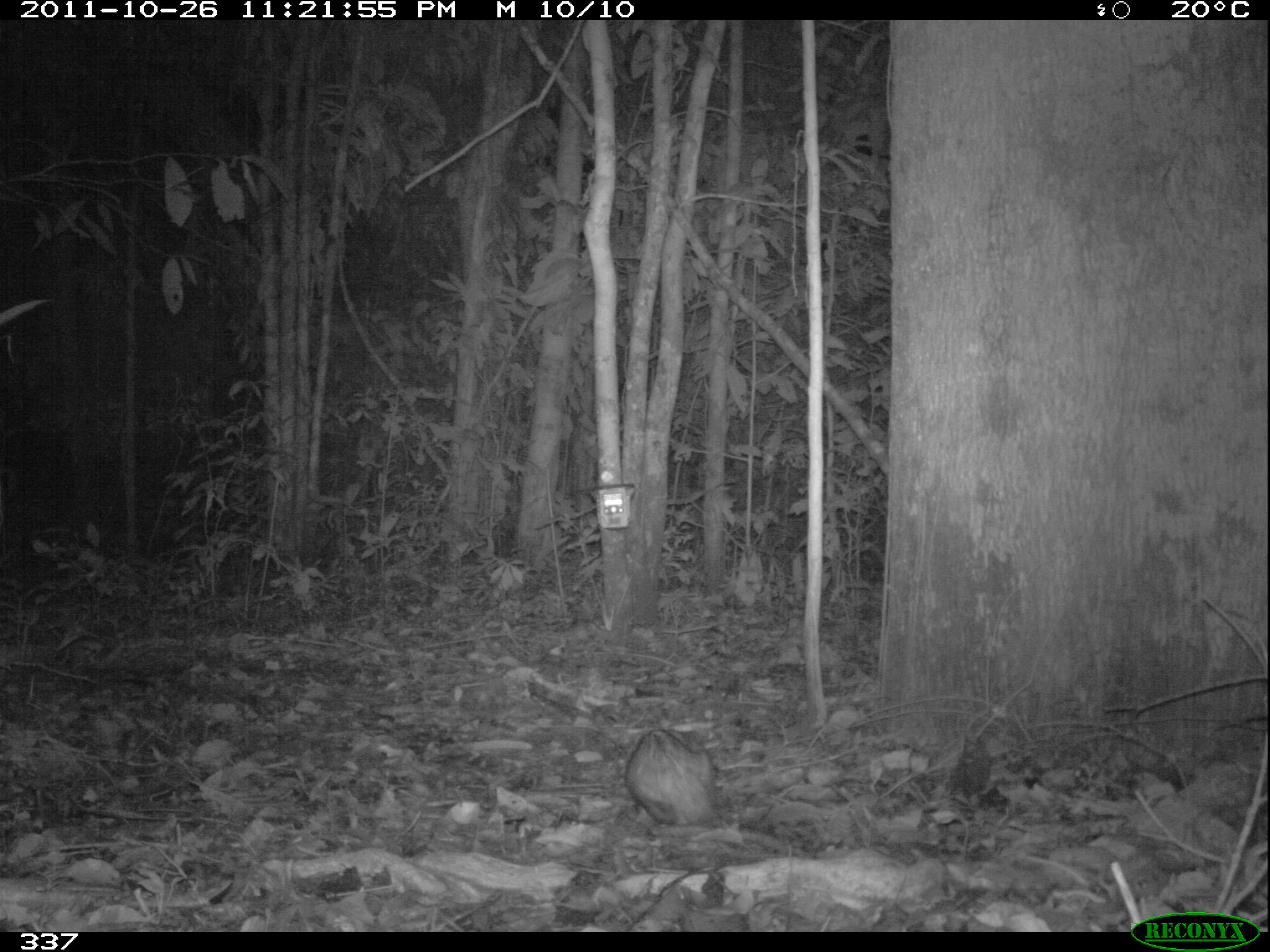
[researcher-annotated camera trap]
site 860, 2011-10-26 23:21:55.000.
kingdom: Animalia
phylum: Chordata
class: Mammalia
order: Didelphimorphia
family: Didelphidae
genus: Didelphis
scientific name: Didelphis marsupialis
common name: southern opossum